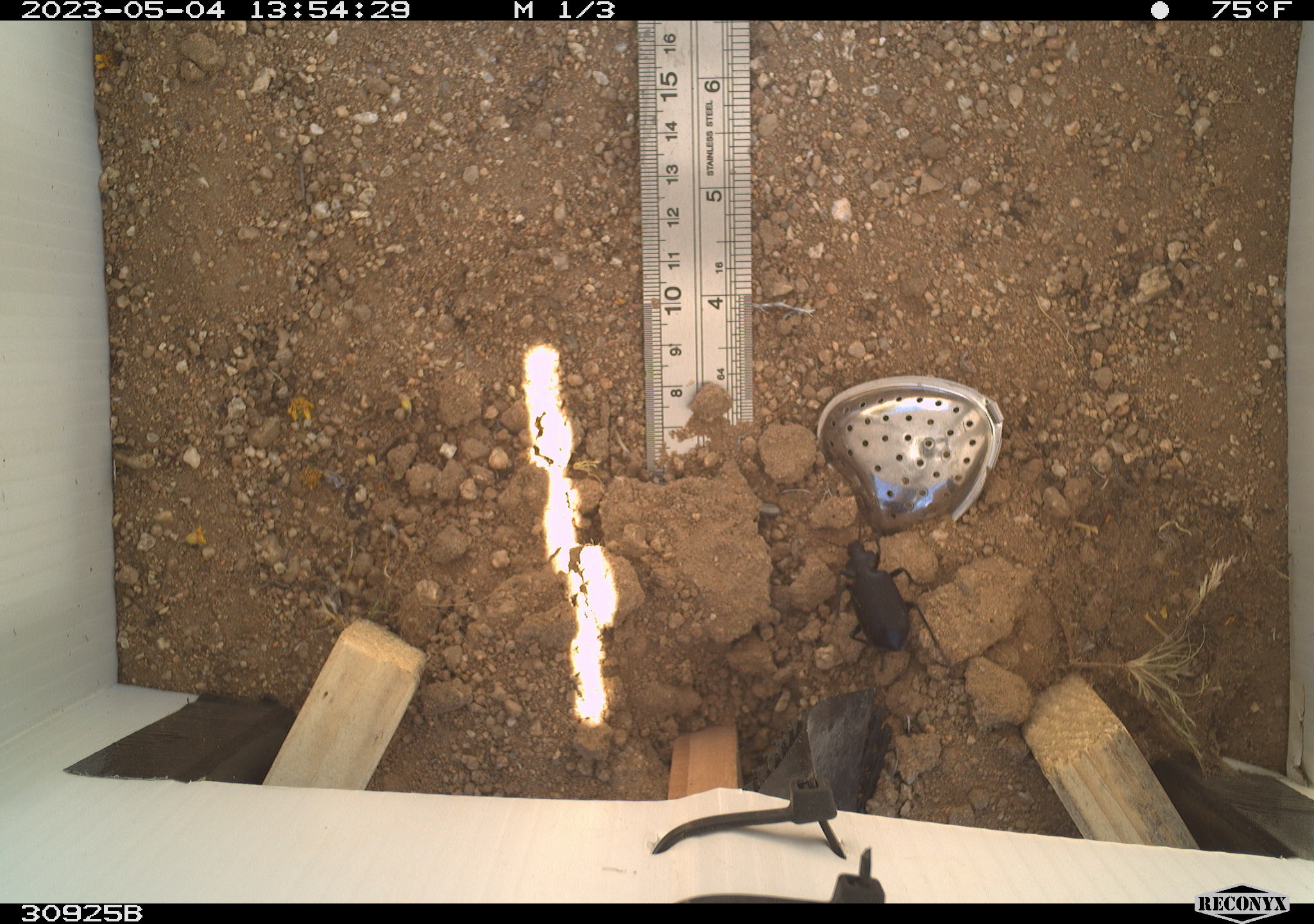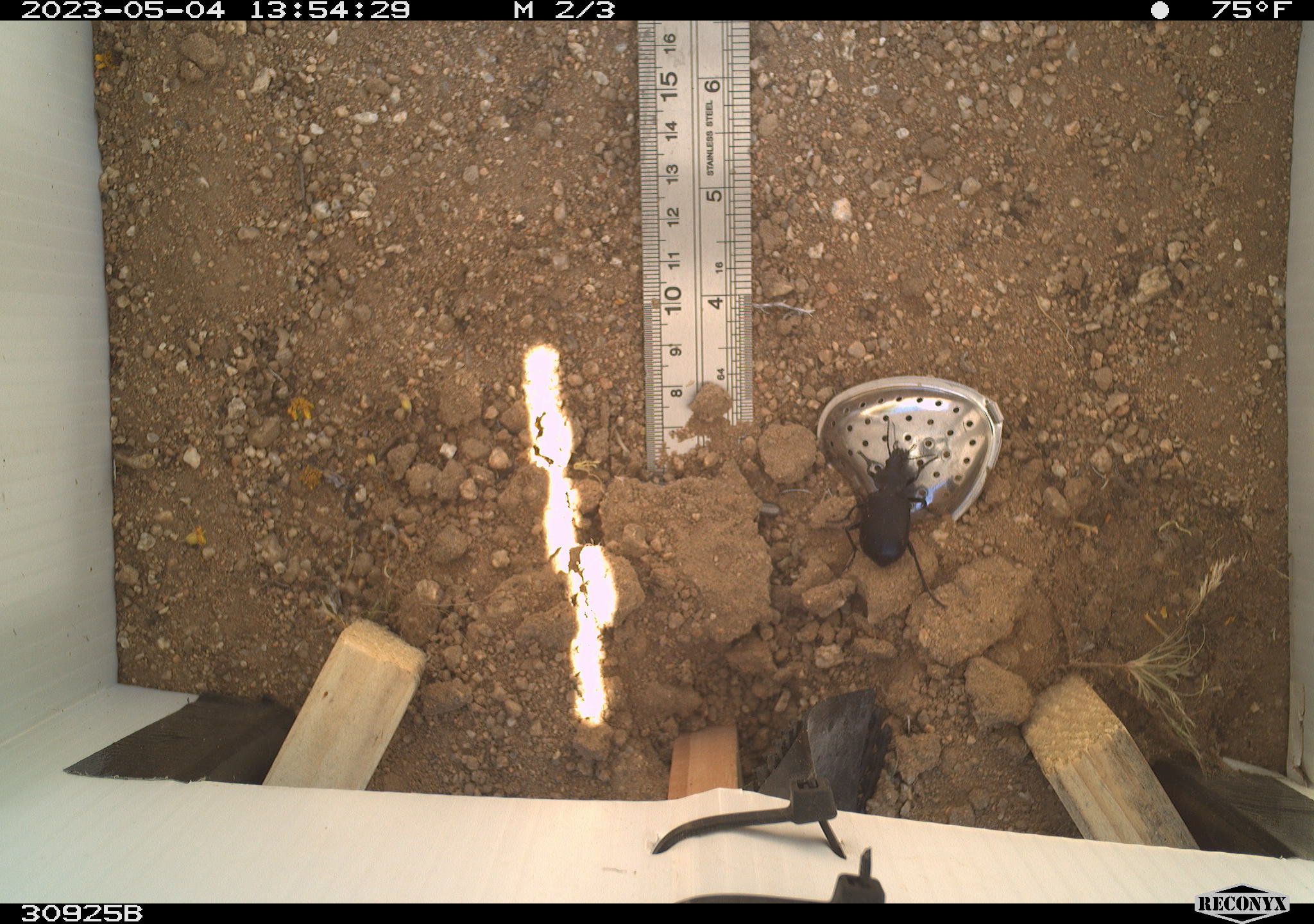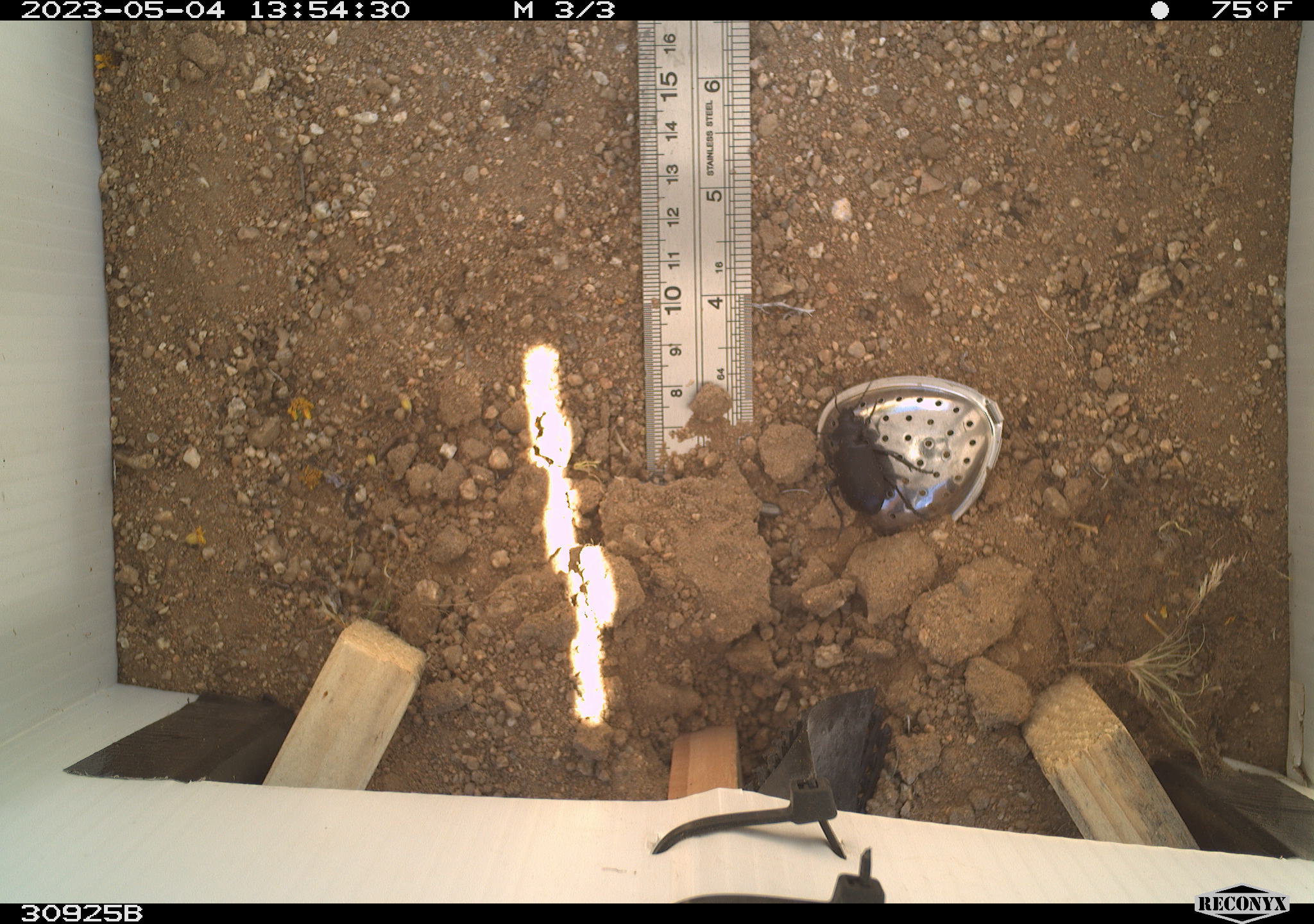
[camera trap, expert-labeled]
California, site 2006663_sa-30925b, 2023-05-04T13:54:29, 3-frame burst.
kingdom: Animalia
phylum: Arthropoda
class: Insecta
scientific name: Insecta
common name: insect